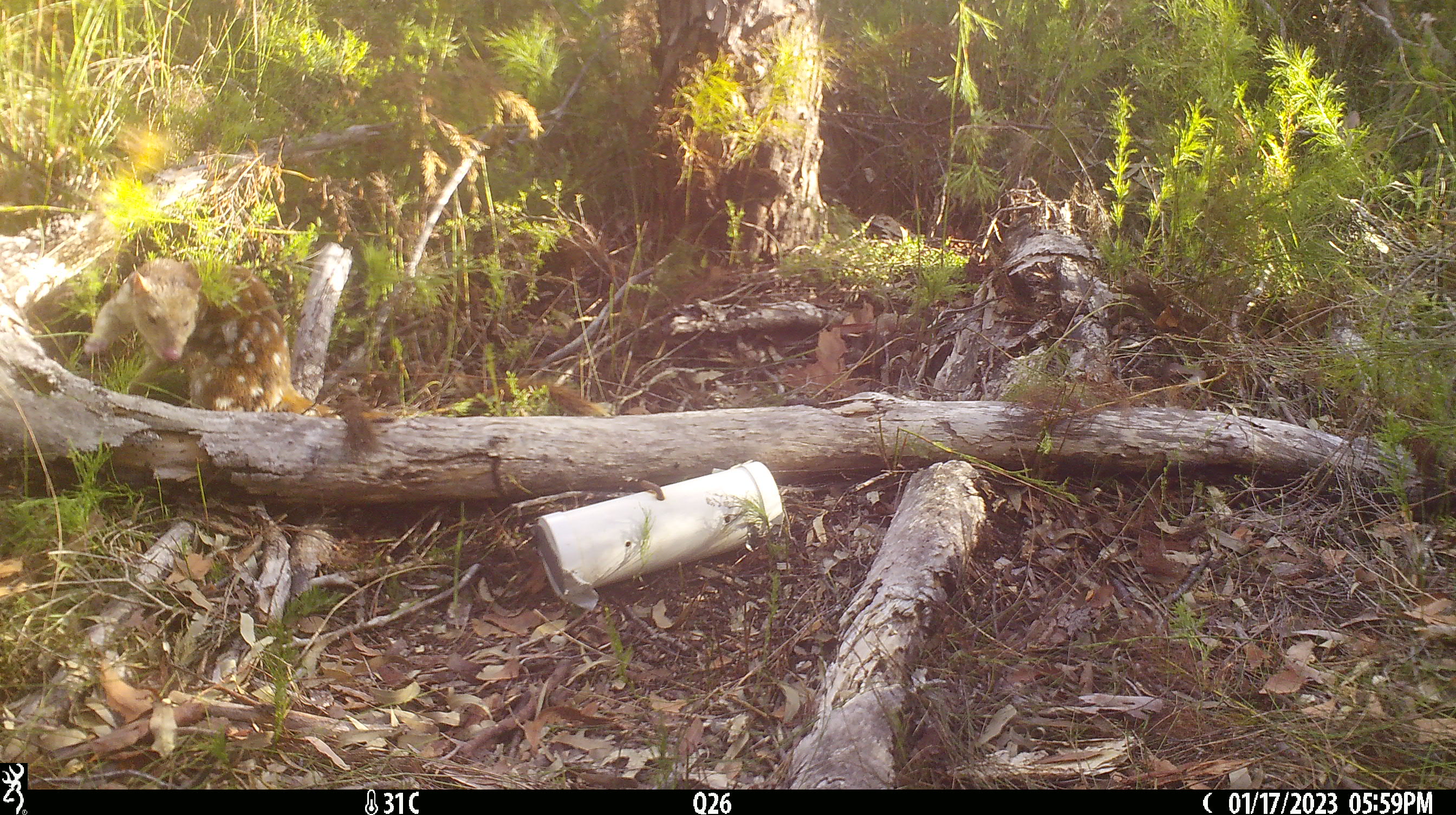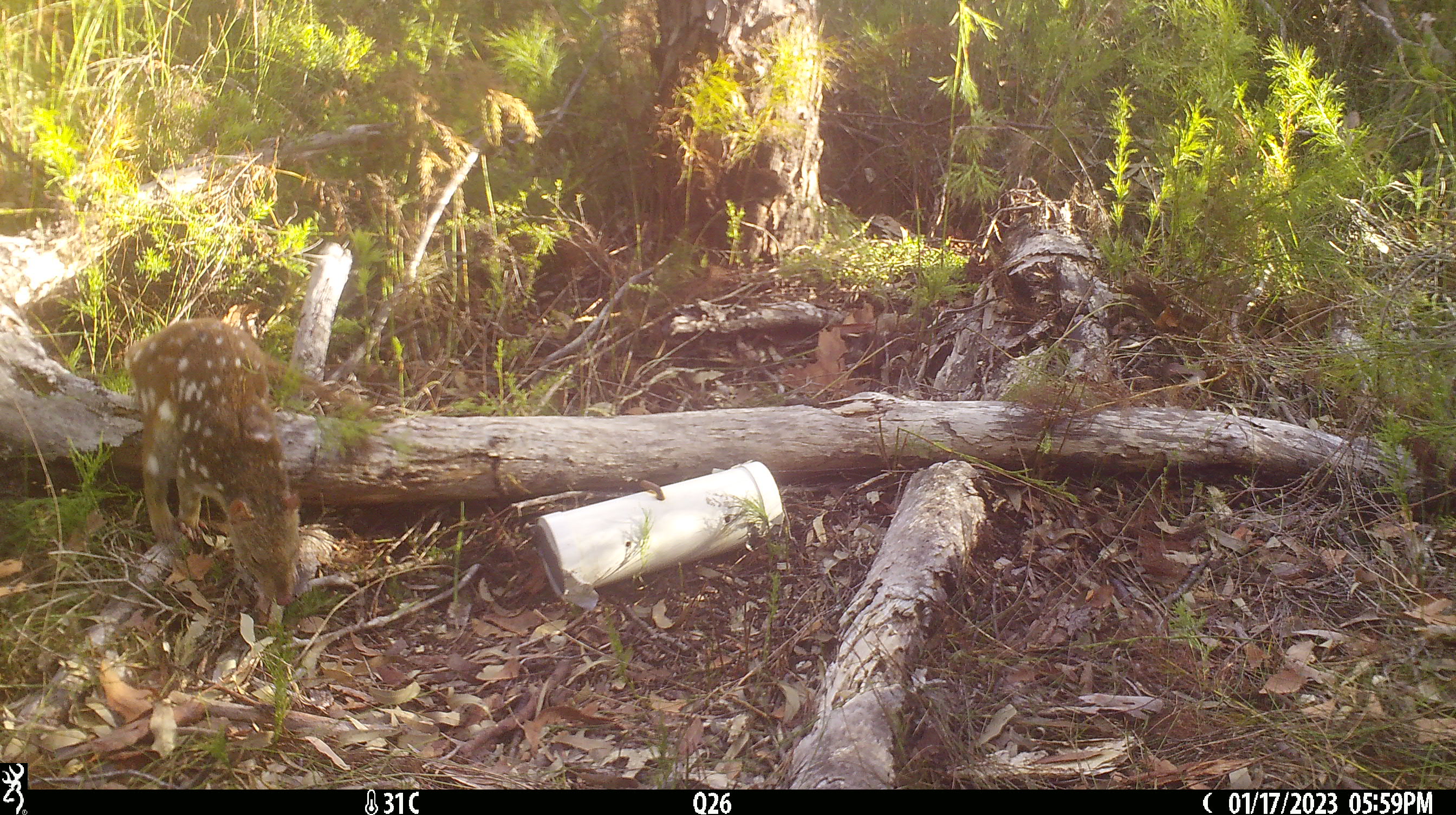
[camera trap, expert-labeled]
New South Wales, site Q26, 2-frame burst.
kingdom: Animalia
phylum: Chordata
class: Mammalia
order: Dasyuromorphia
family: Dasyuridae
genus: Dasyurus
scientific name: Dasyurus maculatus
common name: spotted-tailed quoll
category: quoll